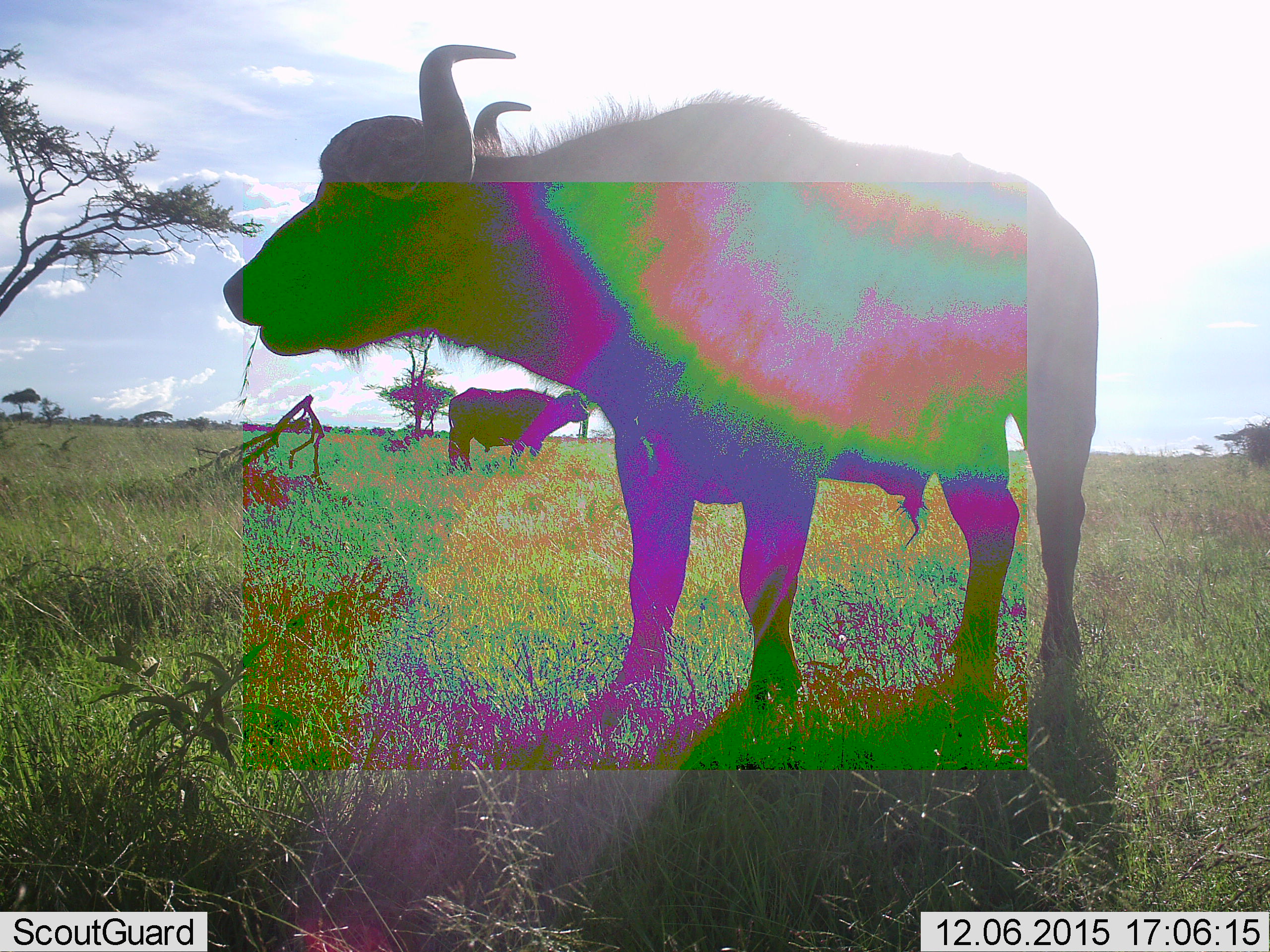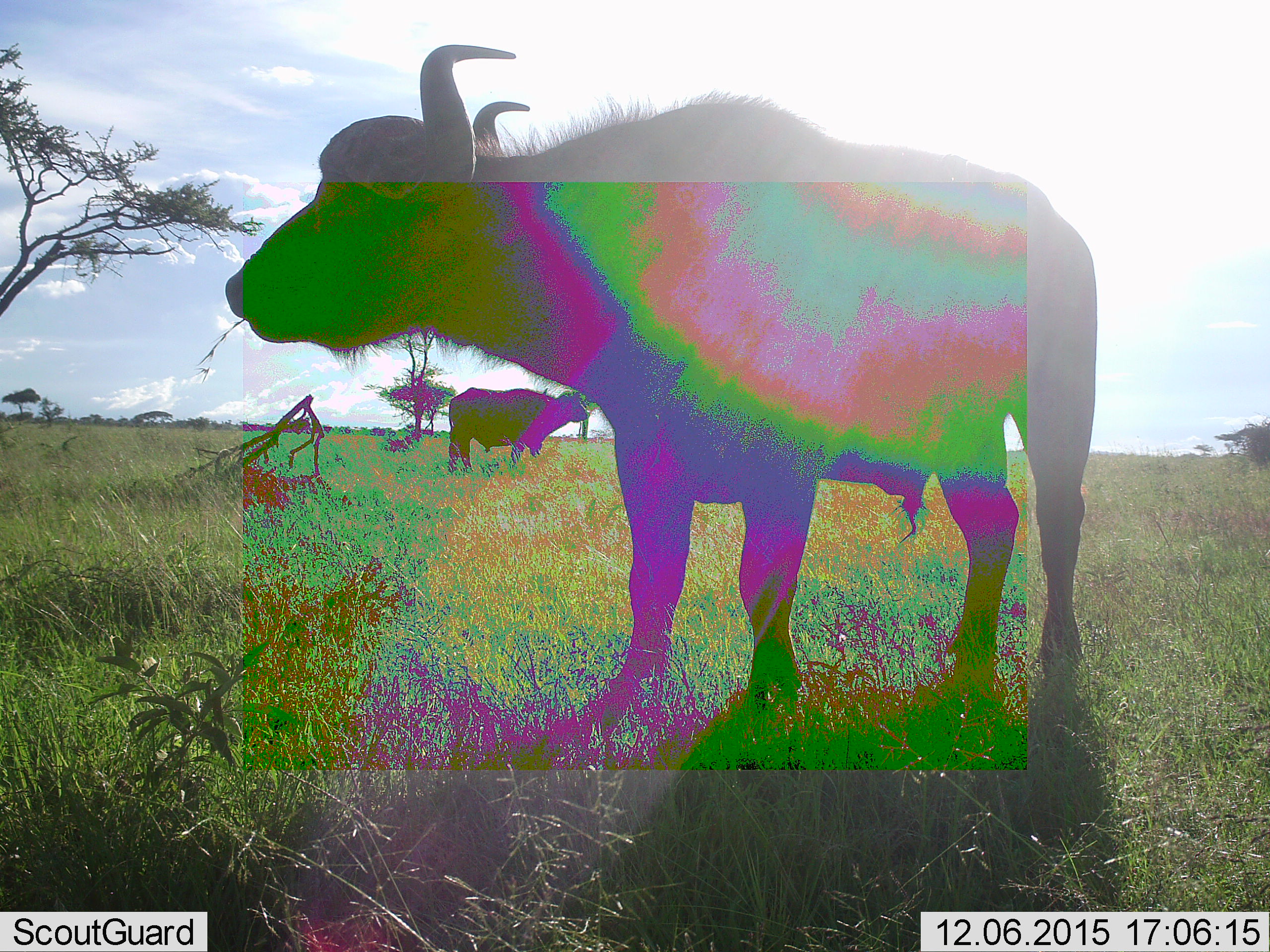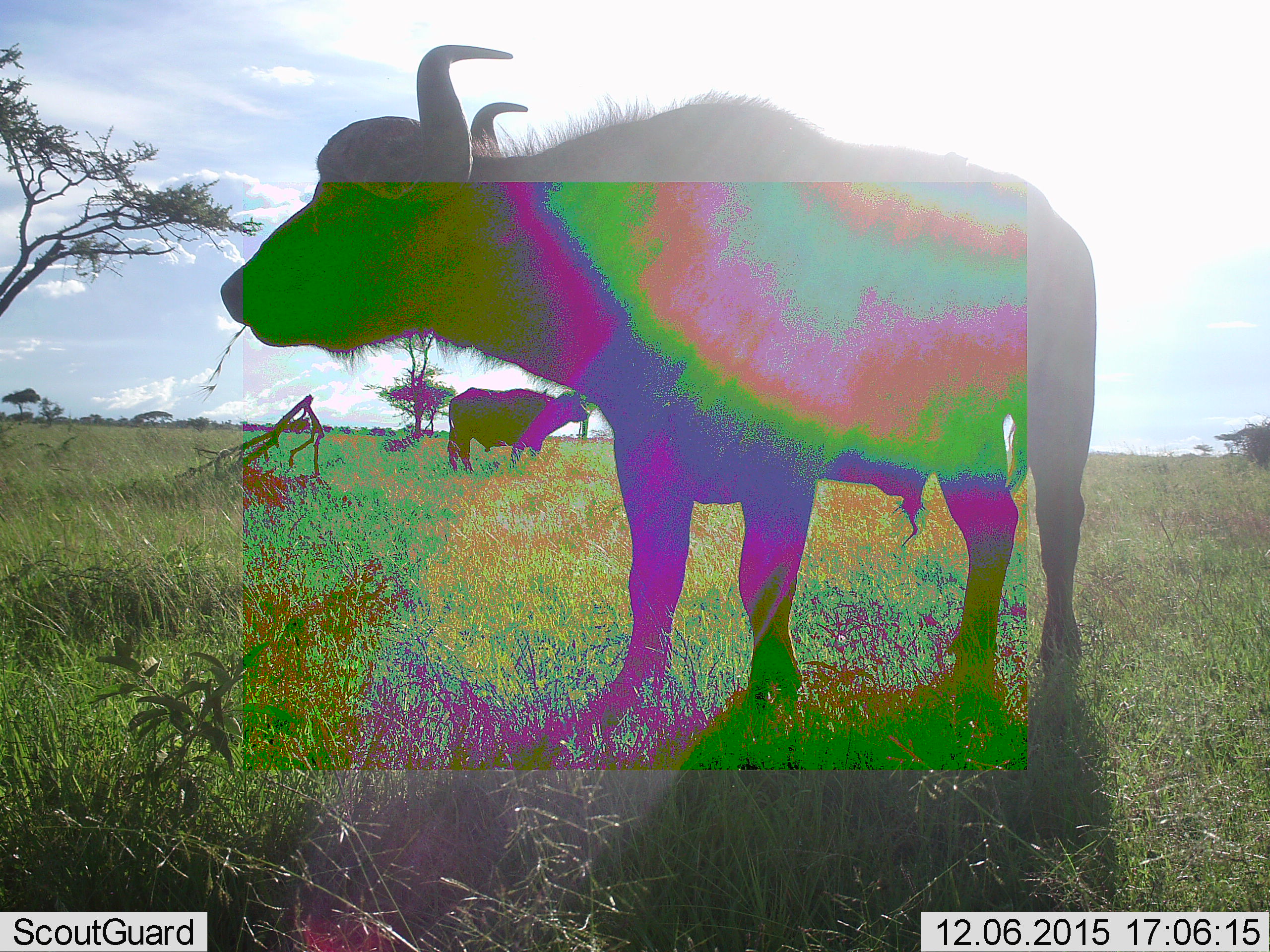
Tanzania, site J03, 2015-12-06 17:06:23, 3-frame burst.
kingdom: Animalia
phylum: Chordata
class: Mammalia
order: Artiodactyla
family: Bovidae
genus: Syncerus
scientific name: Syncerus caffer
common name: cape buffalo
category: buffalo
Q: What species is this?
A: Buffalo (cape buffalo) (Syncerus caffer).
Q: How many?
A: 2.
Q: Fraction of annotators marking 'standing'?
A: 80%.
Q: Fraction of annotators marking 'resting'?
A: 0%.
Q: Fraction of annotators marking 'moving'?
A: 10%.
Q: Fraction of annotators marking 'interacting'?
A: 0%.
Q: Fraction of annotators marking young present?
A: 0%.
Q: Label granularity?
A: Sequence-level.